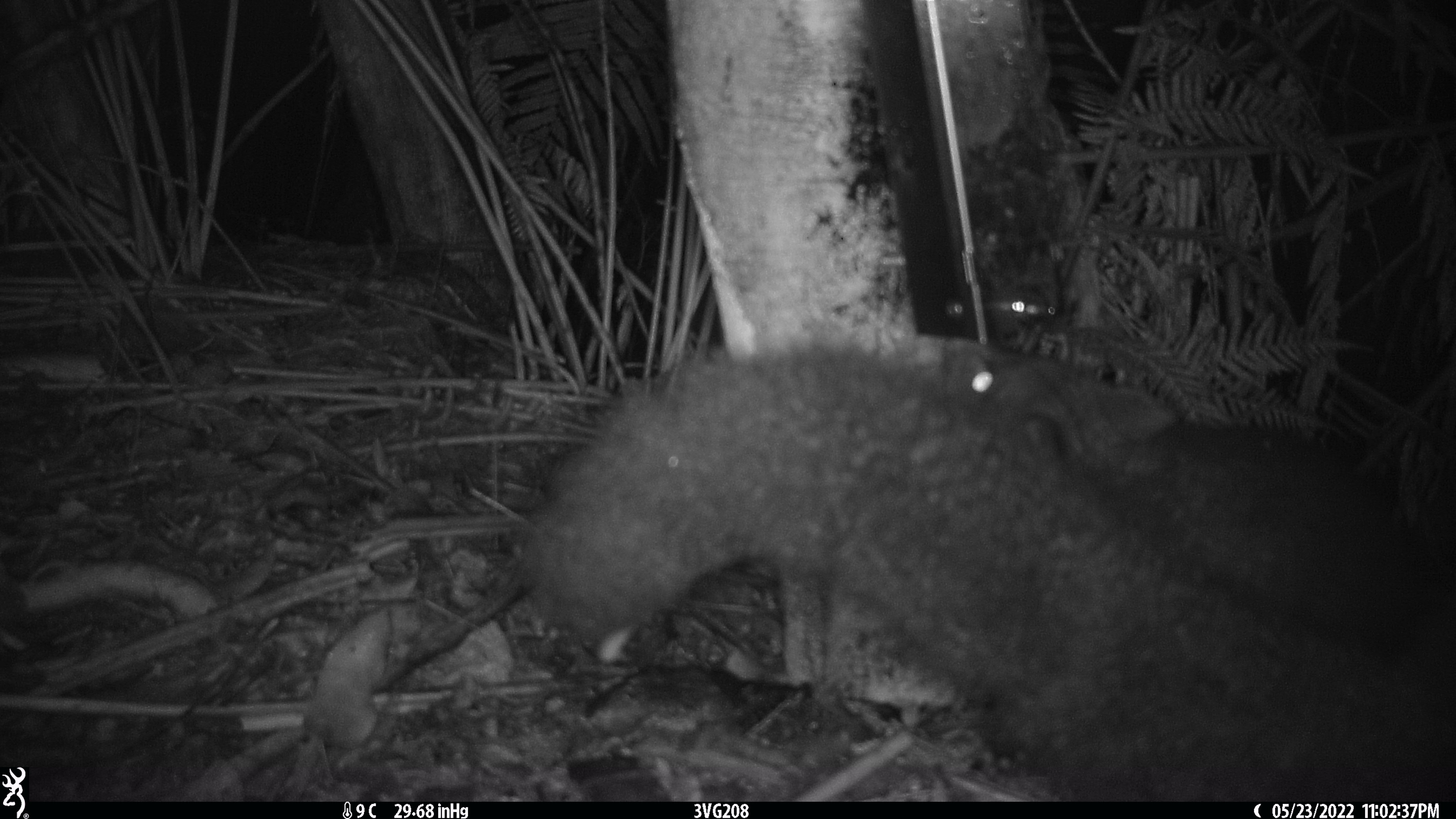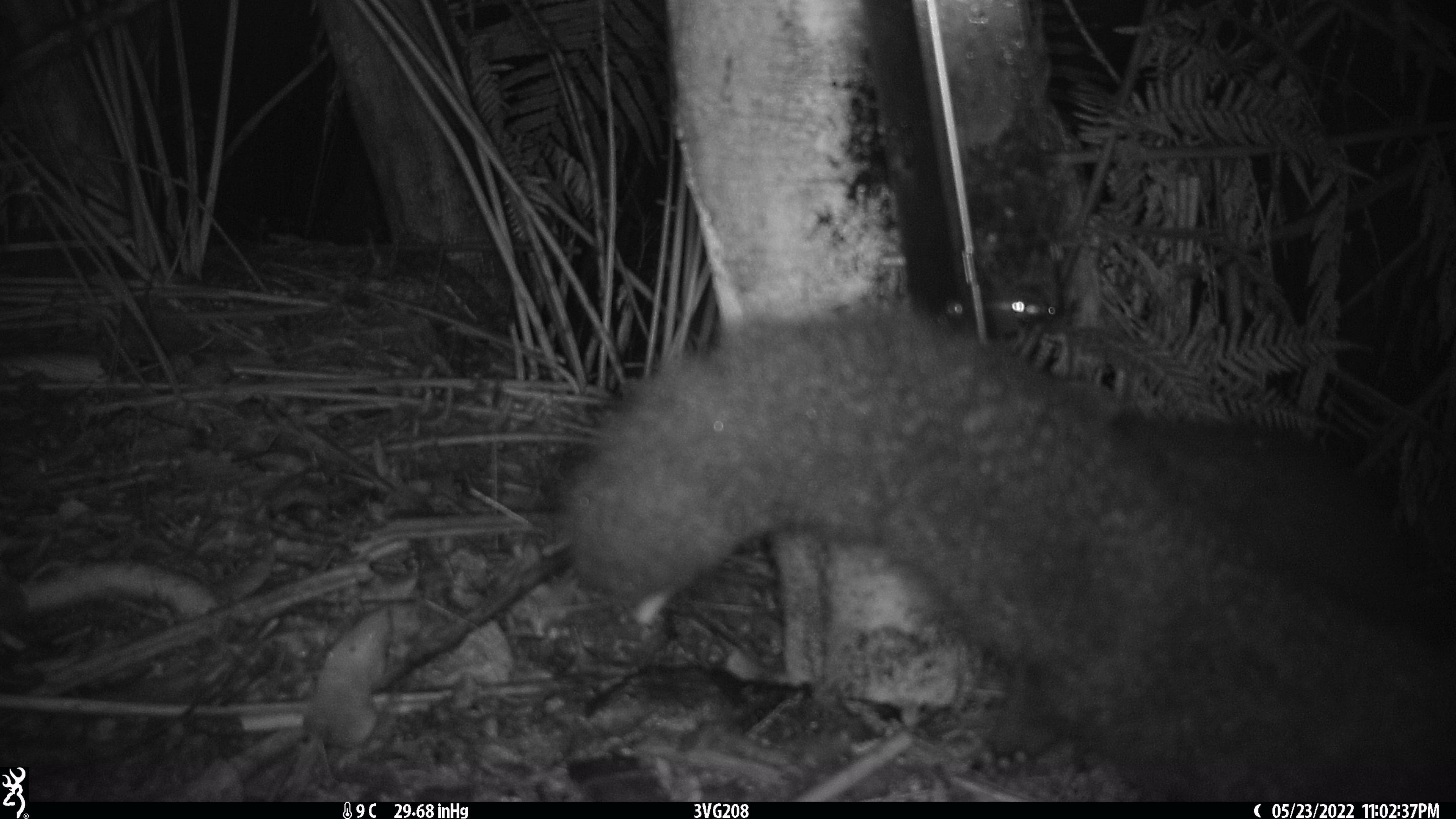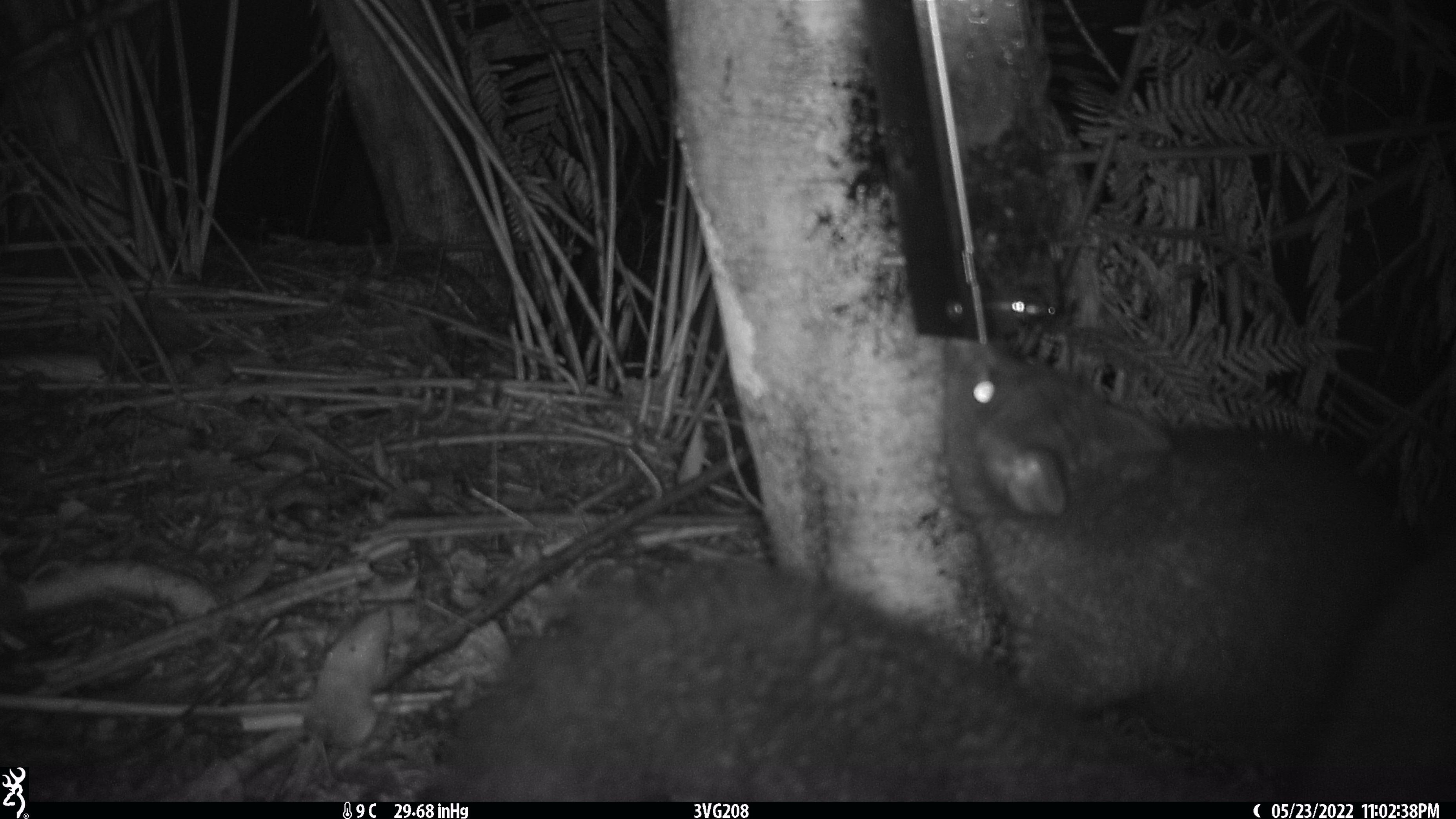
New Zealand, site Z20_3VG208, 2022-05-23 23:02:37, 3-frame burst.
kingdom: Animalia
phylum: Chordata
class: Mammalia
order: Diprotodontia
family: Phalangeridae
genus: Trichosurus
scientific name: Trichosurus vulpecula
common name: common brushtail possum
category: possum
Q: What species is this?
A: Possum (common brushtail possum) (Trichosurus vulpecula).